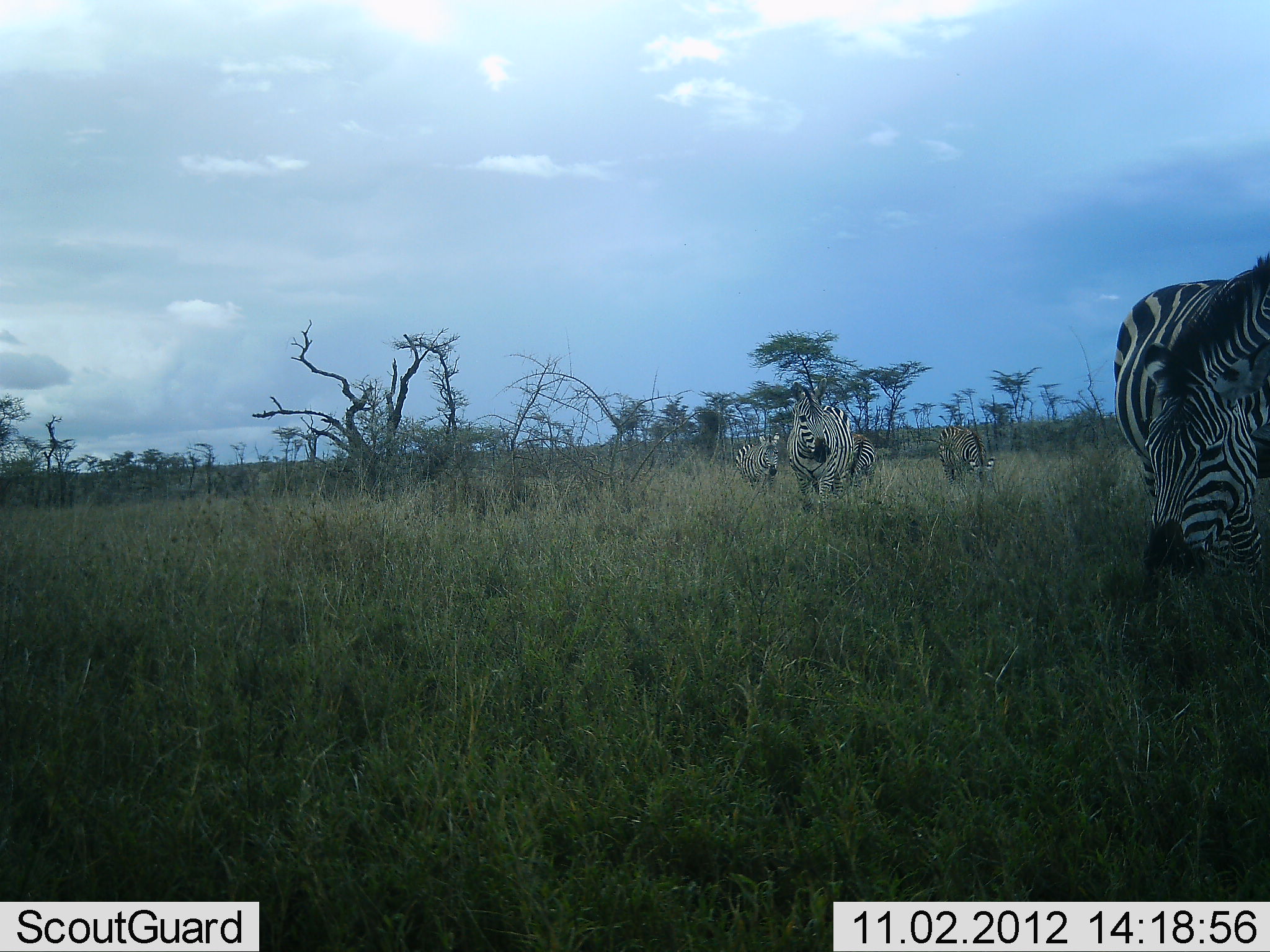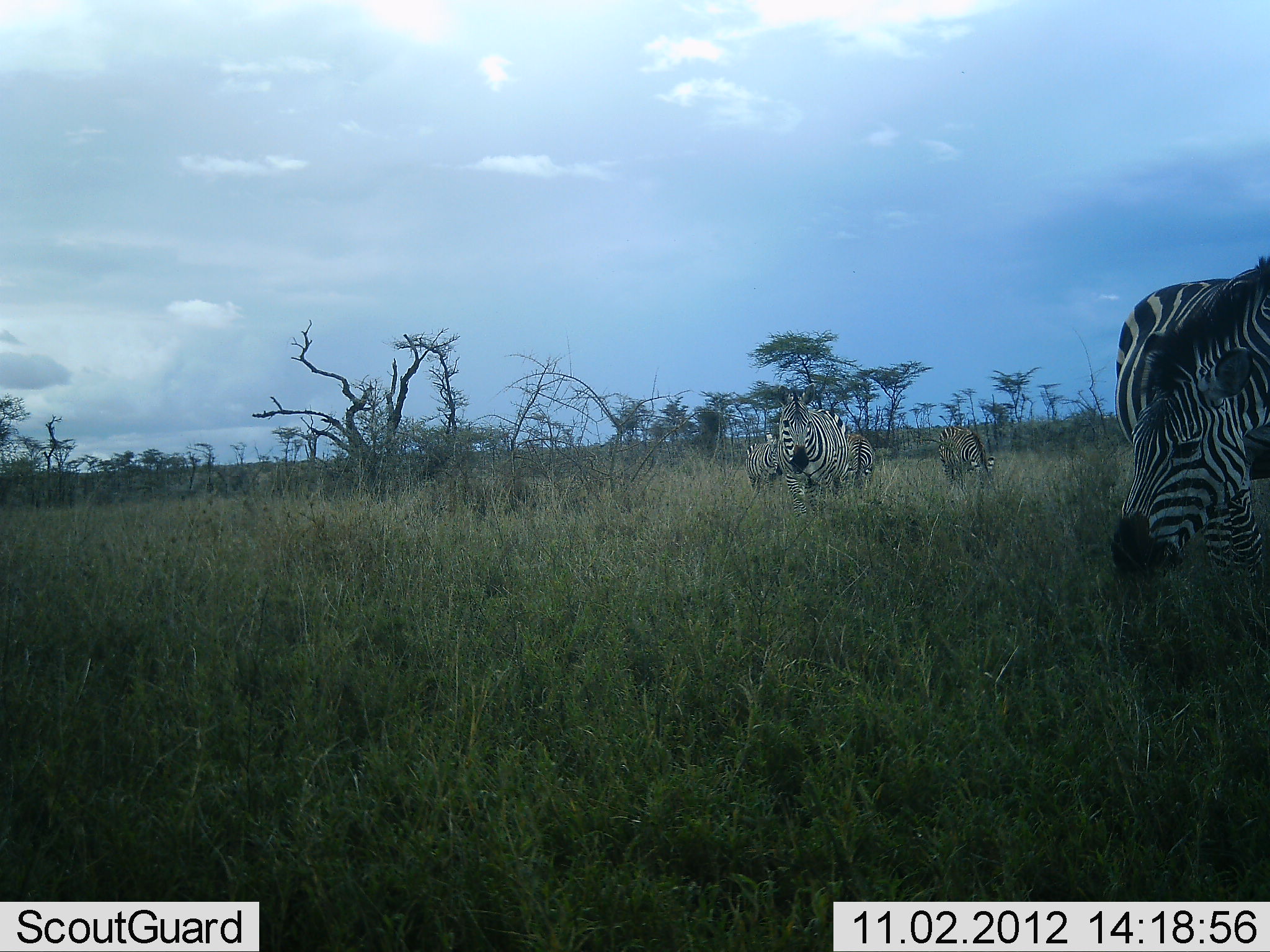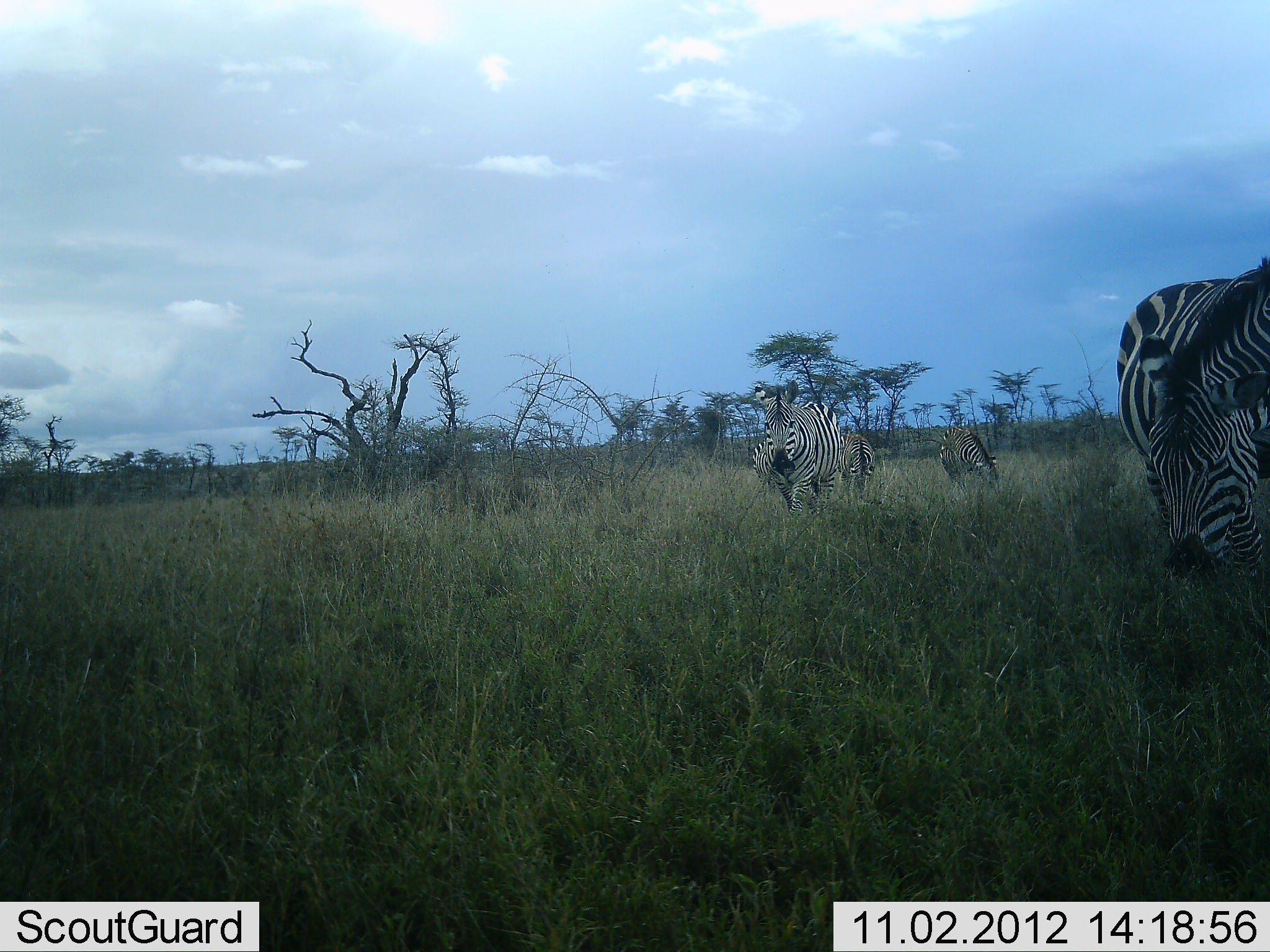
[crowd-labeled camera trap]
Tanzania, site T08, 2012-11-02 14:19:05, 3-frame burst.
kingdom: Animalia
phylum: Chordata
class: Mammalia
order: Perissodactyla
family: Equidae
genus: Equus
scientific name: Equus quagga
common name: plains zebra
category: zebra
Zebra (plains zebra) (Equus quagga), count 5. Behavior (volunteer vote fractions): standing 60%, resting 0%, moving 70%, interacting 0%. Young present (vote fraction): 0%. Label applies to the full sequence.